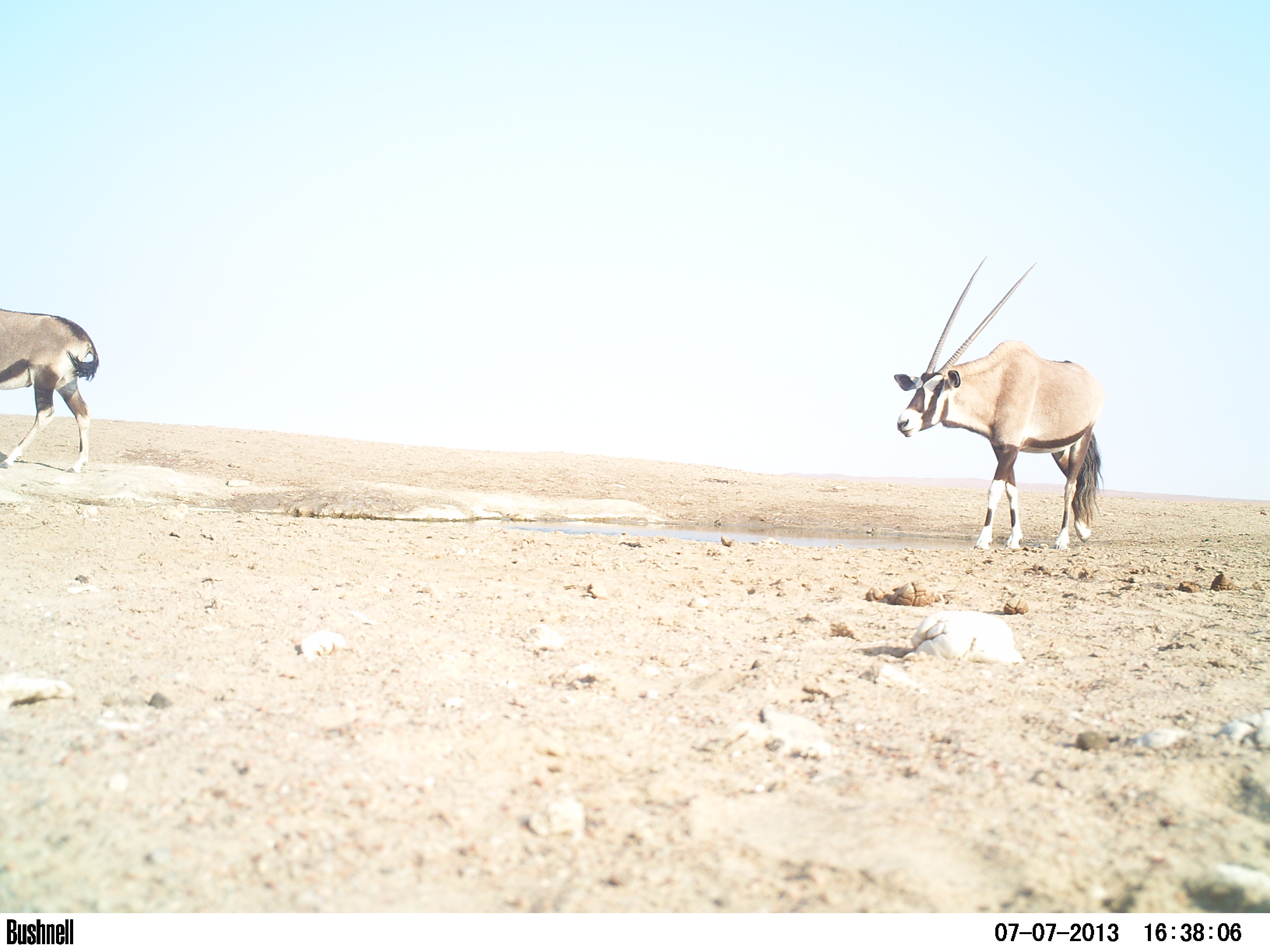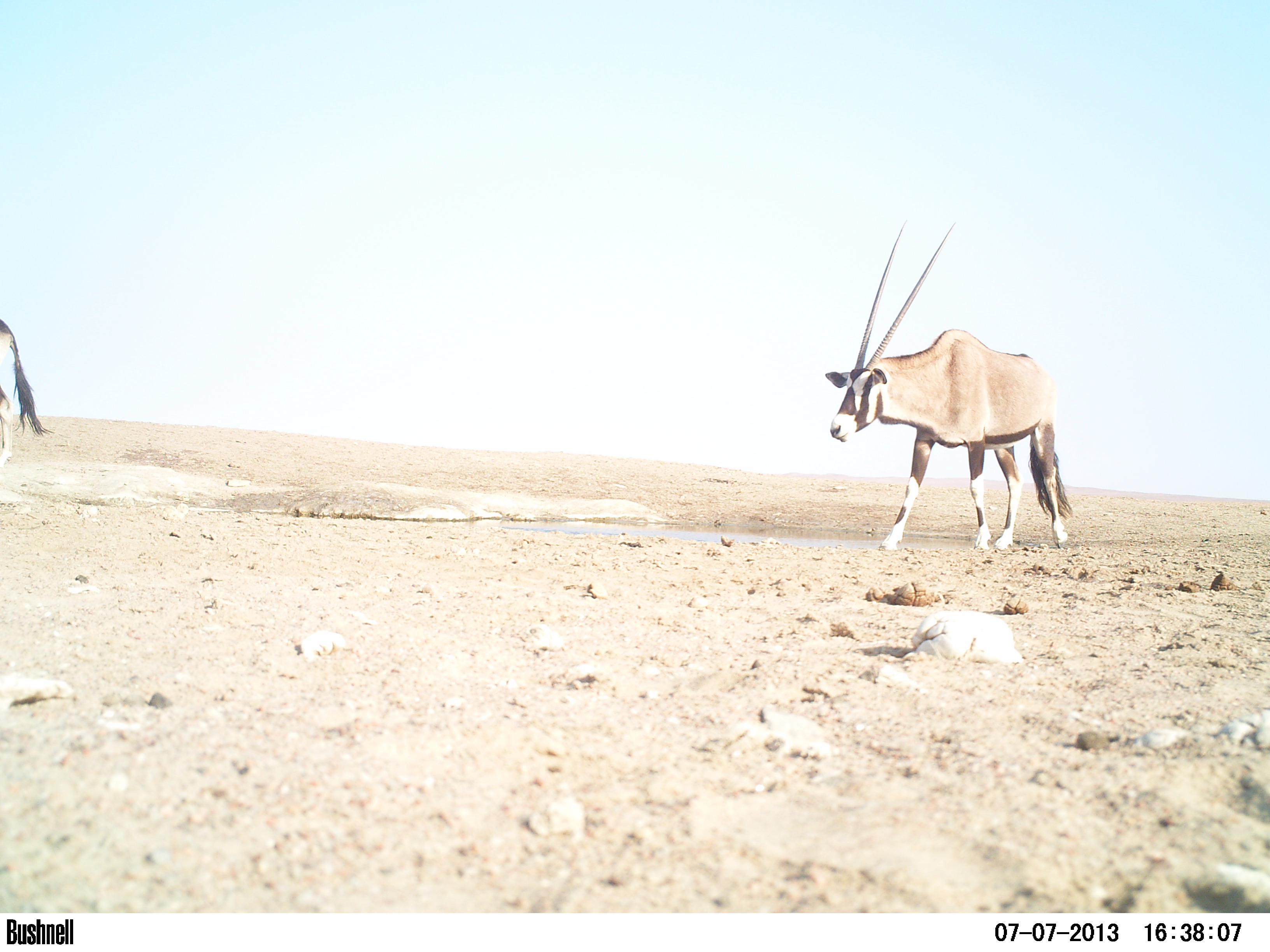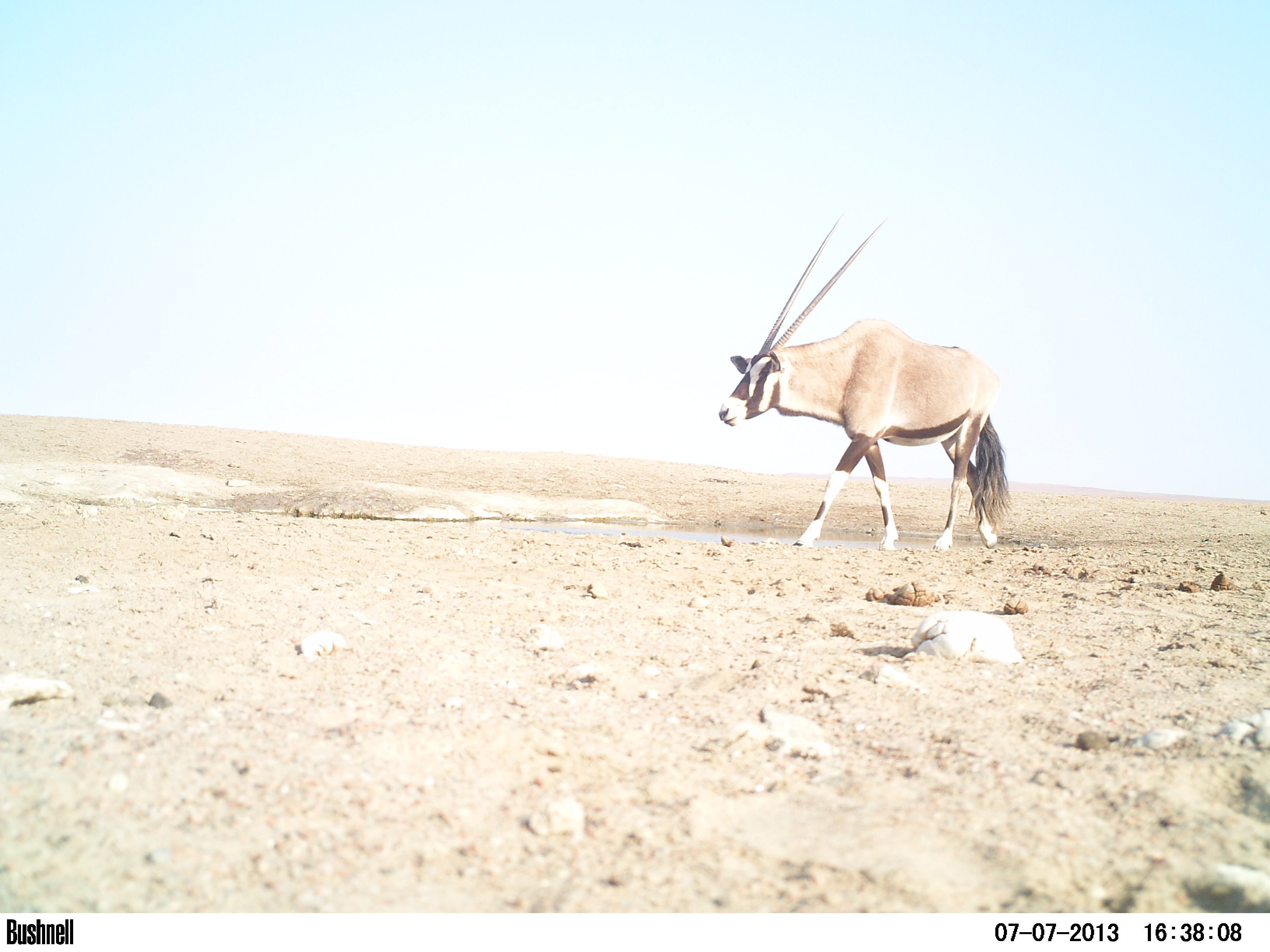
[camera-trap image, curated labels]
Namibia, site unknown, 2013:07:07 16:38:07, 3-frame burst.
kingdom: Animalia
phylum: Chordata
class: Mammalia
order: Artiodactyla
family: Bovidae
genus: Oryx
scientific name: Oryx gazella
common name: gemsbok